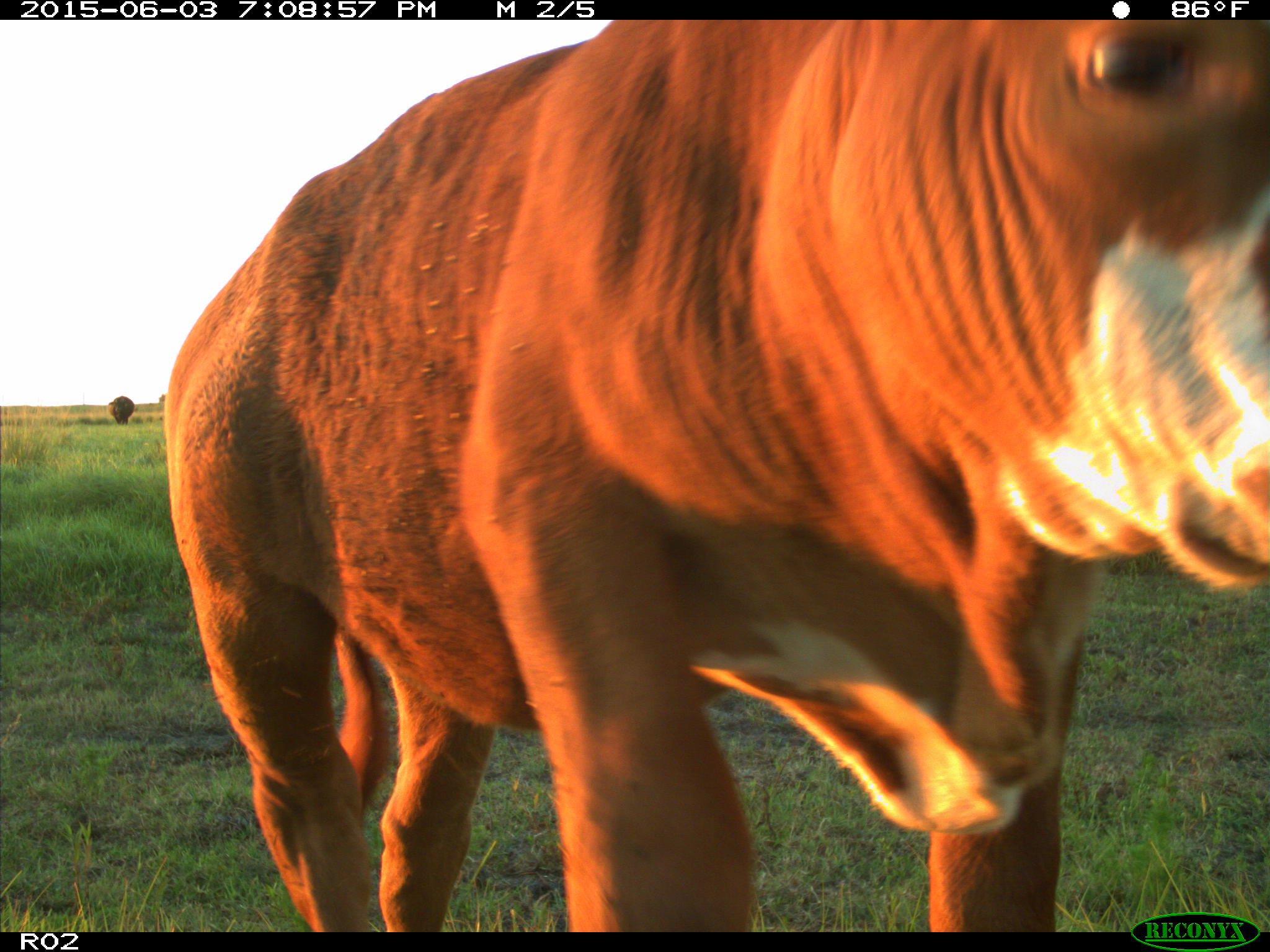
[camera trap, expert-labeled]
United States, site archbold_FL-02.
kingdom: Animalia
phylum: Chordata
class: Mammalia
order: Artiodactyla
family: Bovidae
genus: Bos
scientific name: Bos taurus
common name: domestic cow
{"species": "Bos taurus (domestic cow)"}